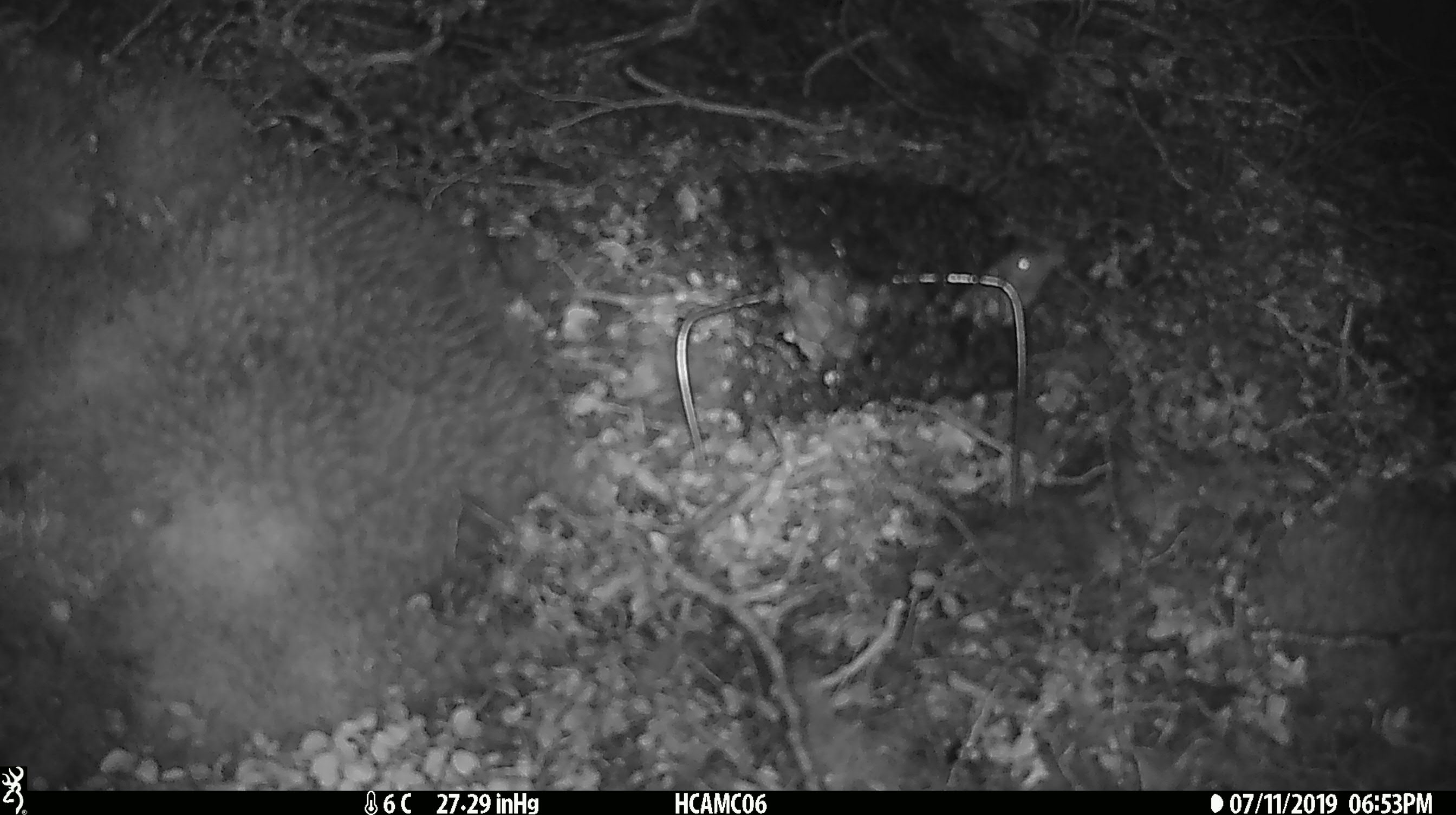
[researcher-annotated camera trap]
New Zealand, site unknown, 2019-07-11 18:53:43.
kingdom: Animalia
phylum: Chordata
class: Mammalia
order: Rodentia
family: Muridae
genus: Mus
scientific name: Mus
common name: mouse